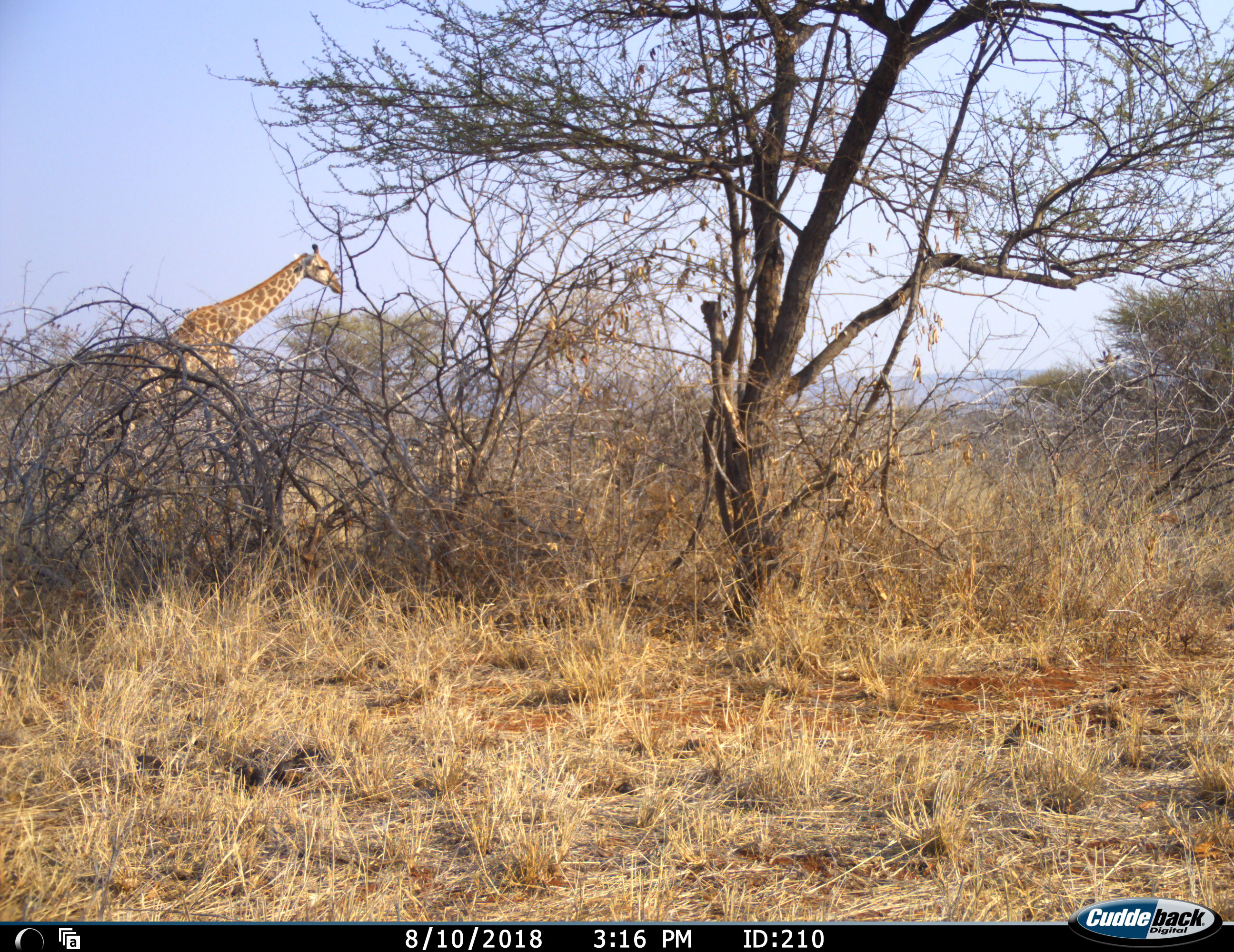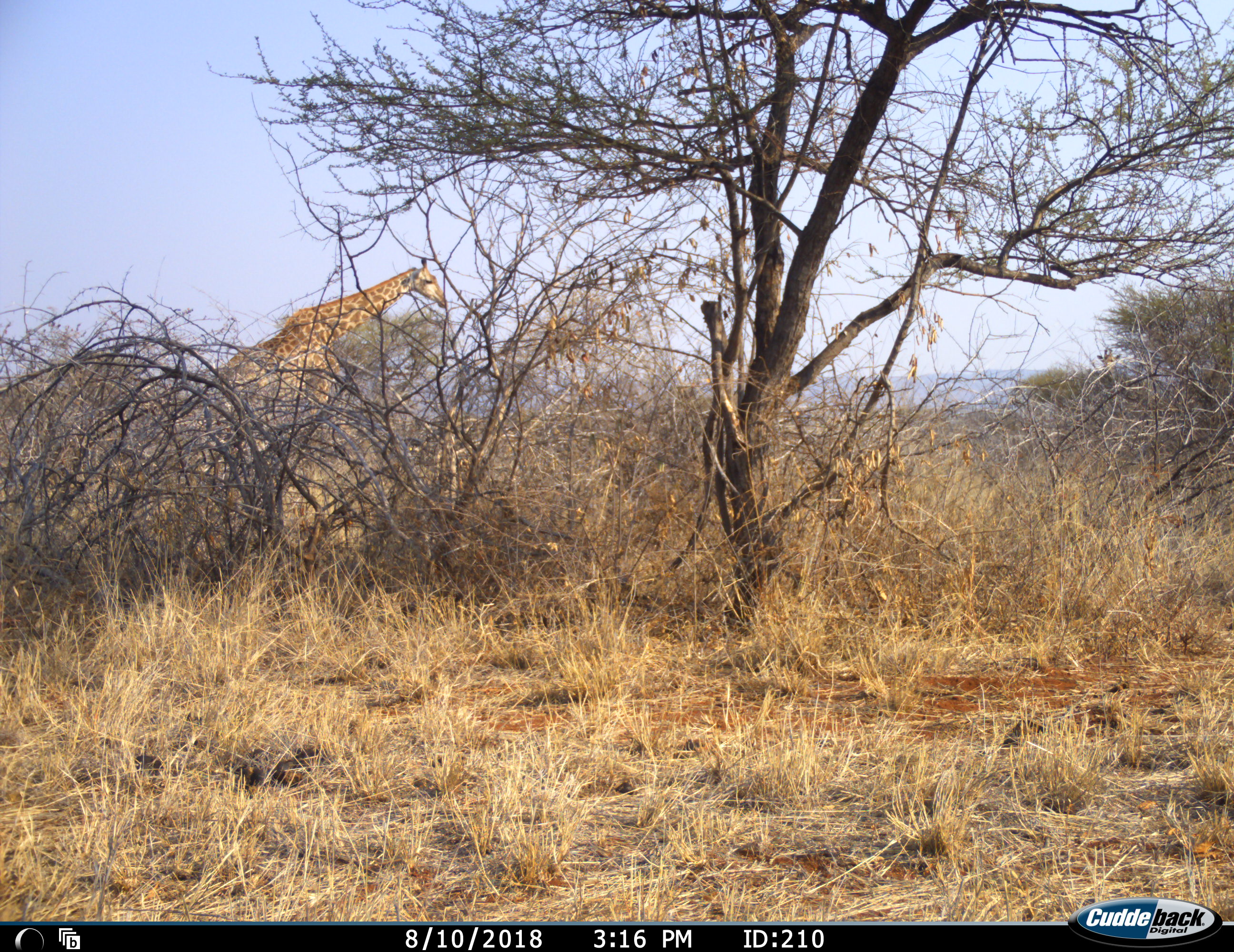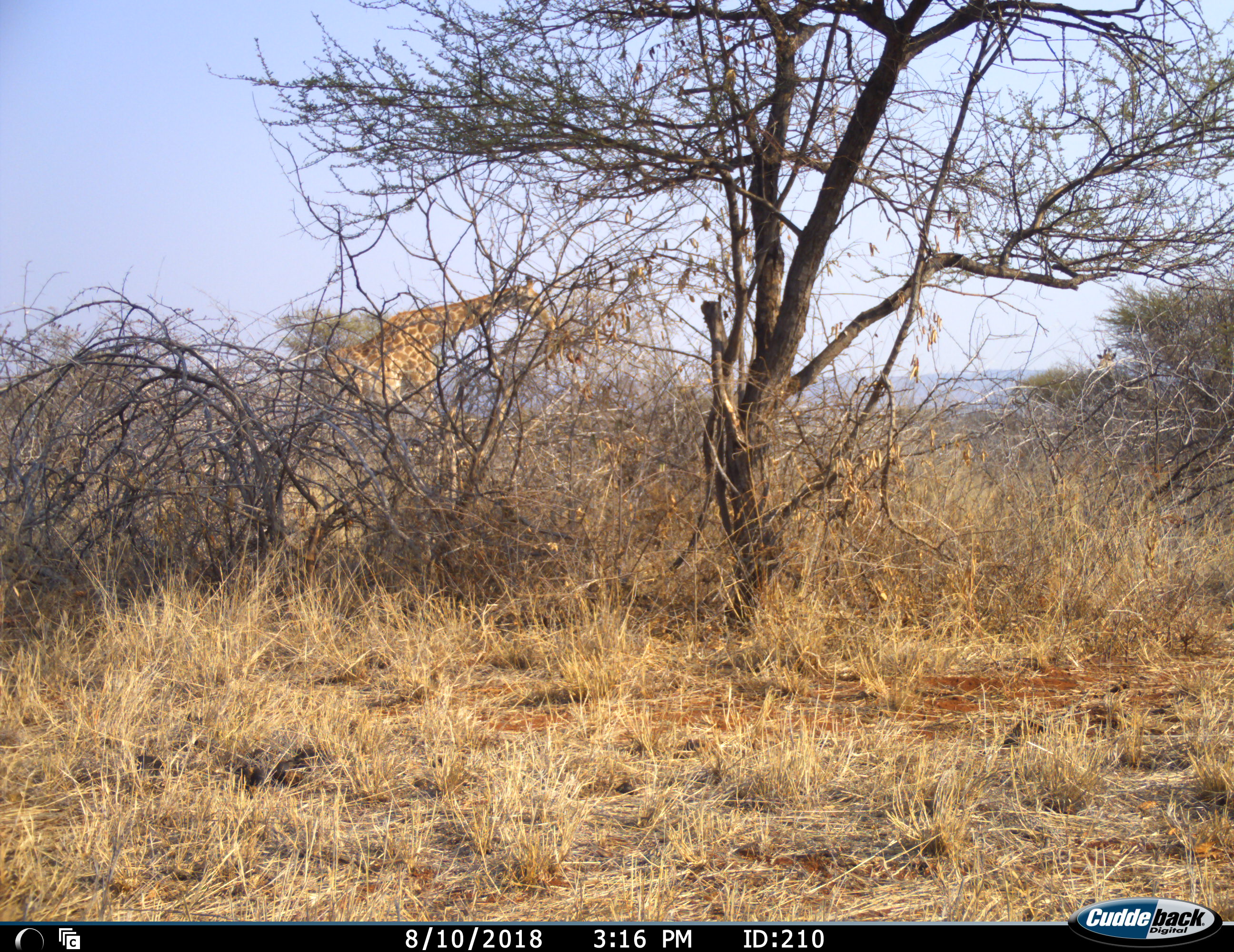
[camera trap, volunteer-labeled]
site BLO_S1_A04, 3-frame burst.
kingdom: Animalia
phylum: Chordata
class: Mammalia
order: Artiodactyla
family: Giraffidae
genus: Giraffa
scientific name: Giraffa camelopardalis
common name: giraffe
Giraffe (Giraffa camelopardalis), count 1. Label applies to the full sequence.